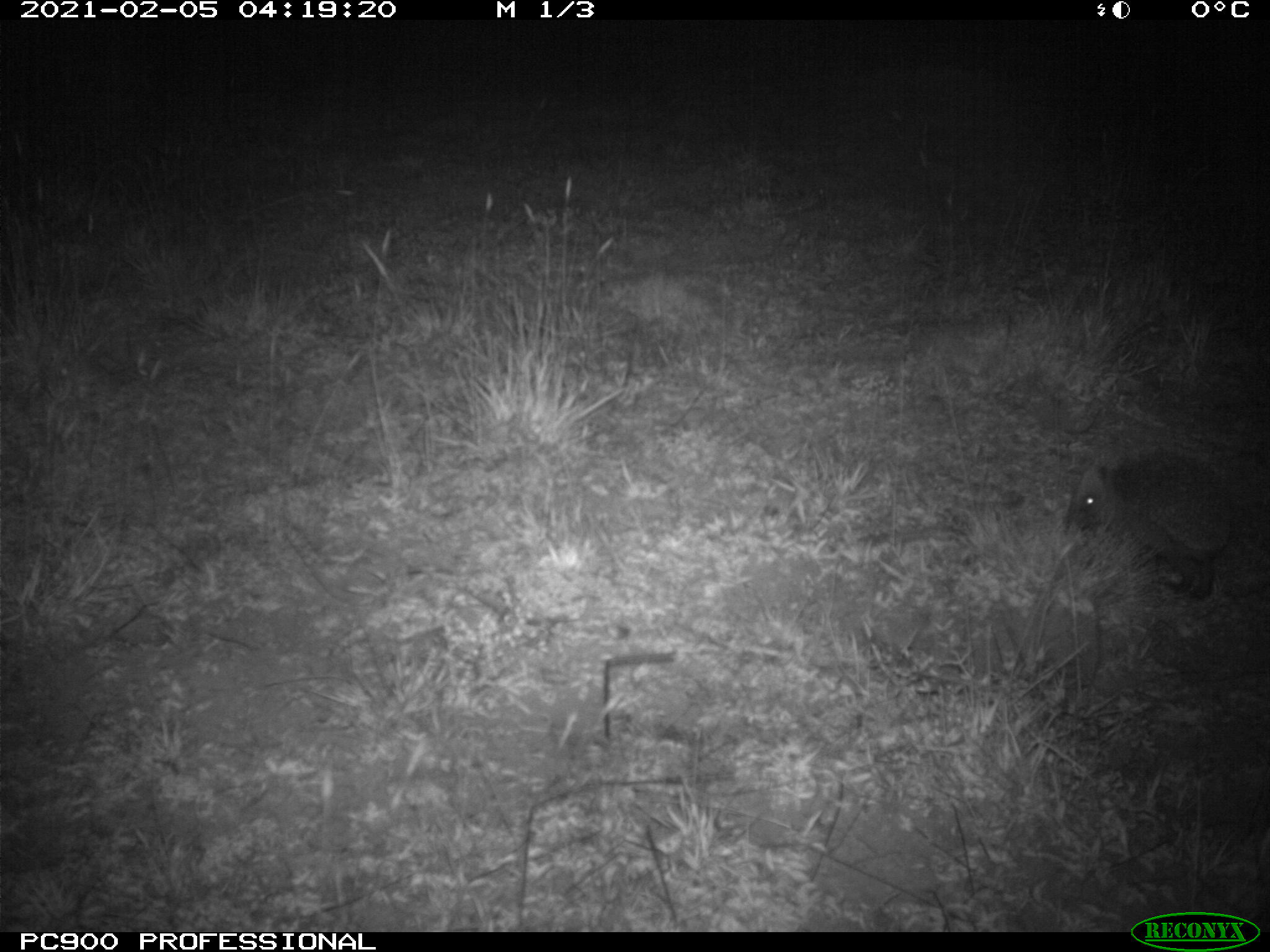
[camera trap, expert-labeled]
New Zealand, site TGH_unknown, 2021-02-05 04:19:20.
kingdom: Animalia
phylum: Chordata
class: Mammalia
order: Eulipotyphla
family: Erinaceidae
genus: Erinaceus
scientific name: Erinaceus europaeus europaeus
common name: european hedgehog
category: hedgehog